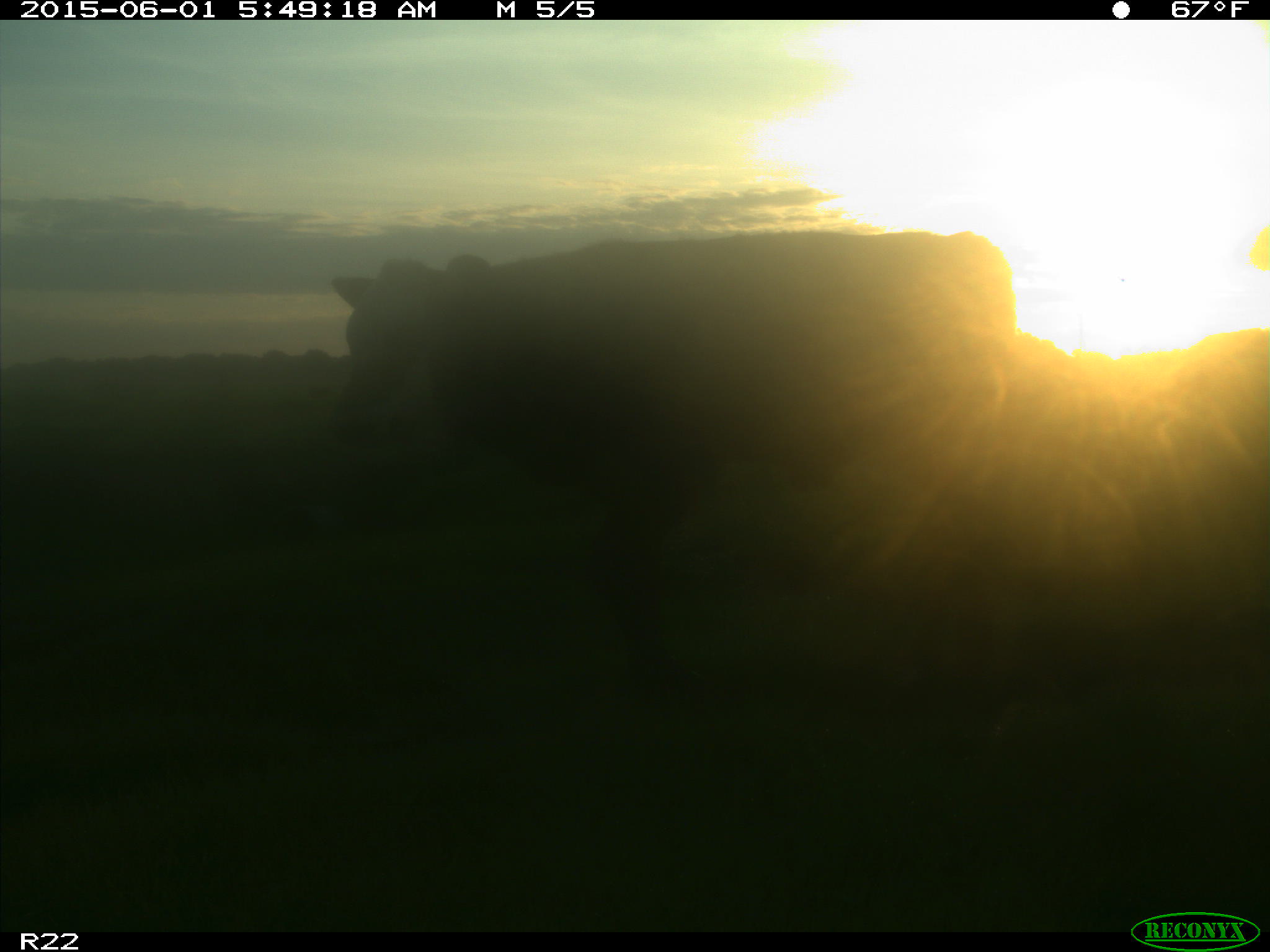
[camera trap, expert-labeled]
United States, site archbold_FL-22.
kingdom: Animalia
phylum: Chordata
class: Mammalia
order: Artiodactyla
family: Bovidae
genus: Bos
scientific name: Bos taurus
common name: domestic cow